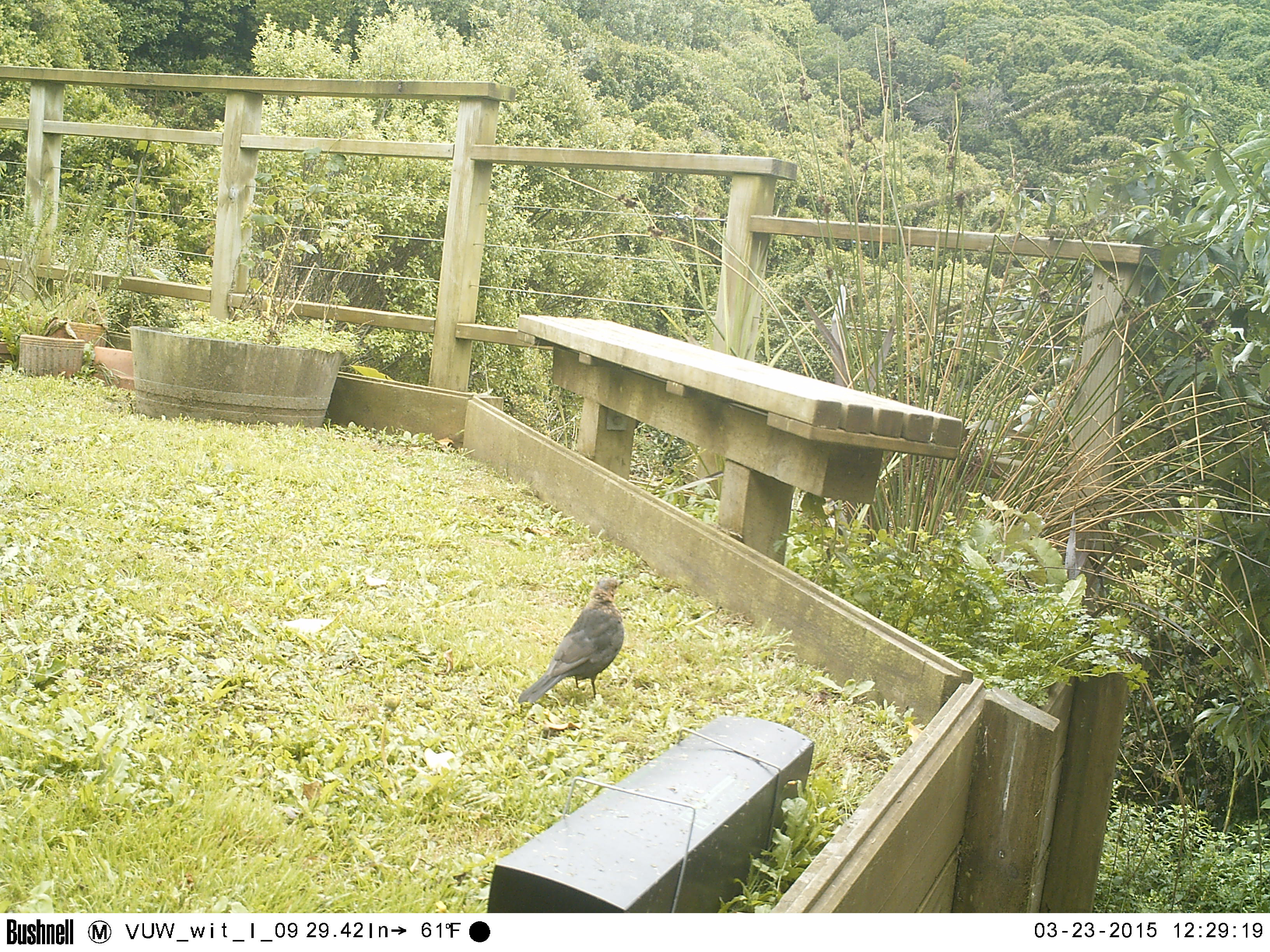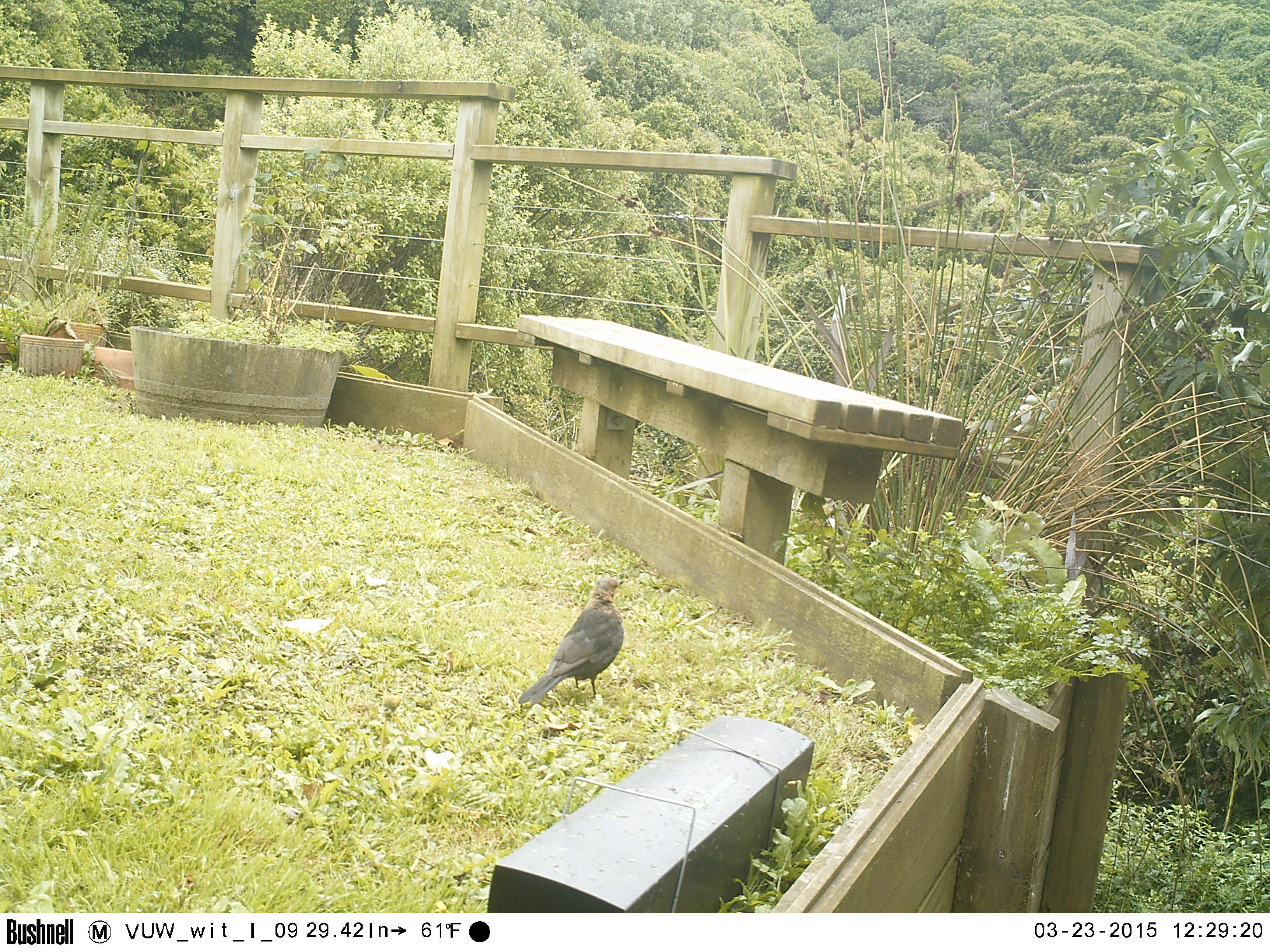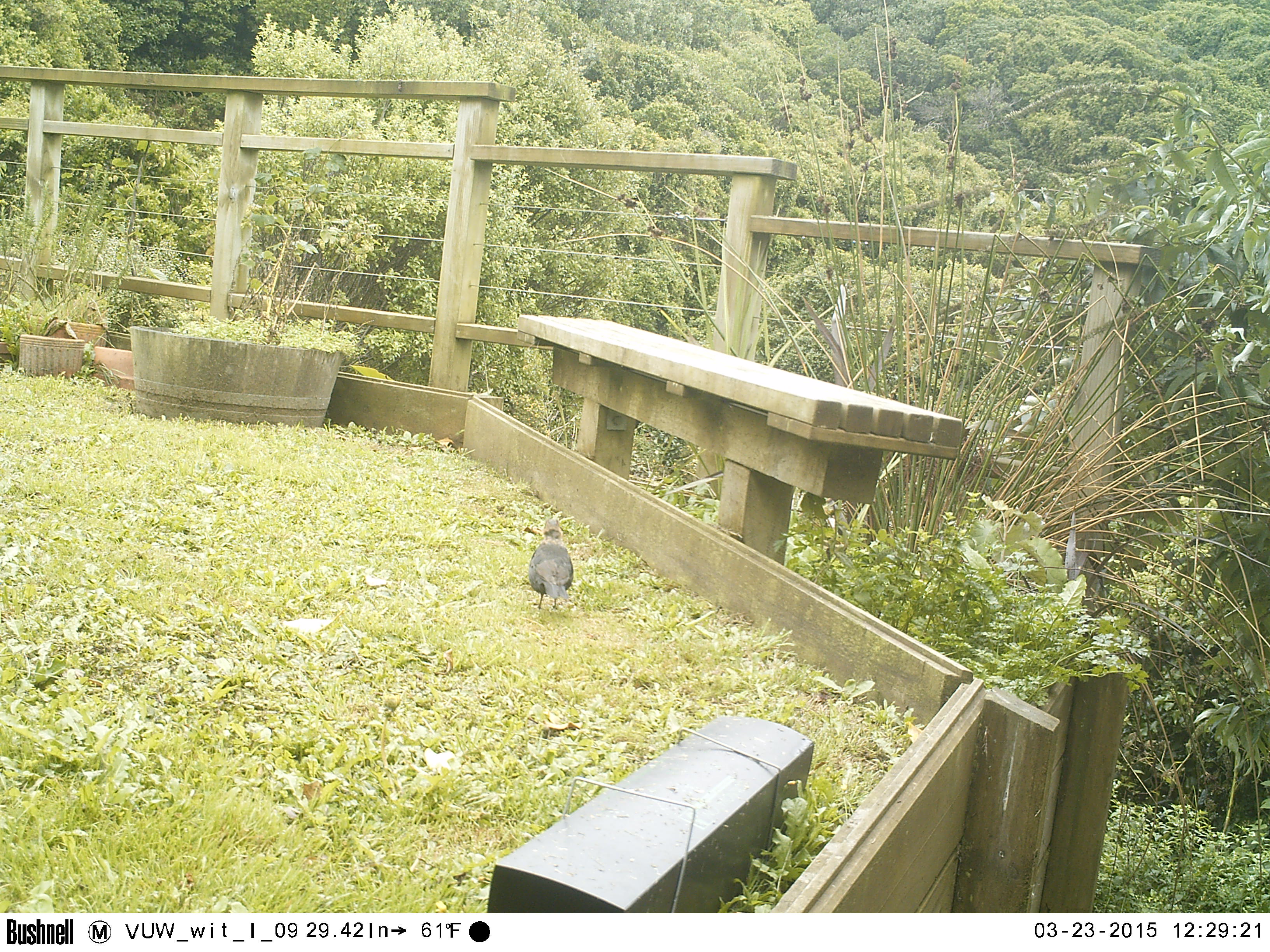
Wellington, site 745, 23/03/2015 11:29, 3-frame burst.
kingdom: Animalia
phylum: Chordata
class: Aves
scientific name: Aves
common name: bird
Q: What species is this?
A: Bird (Aves).